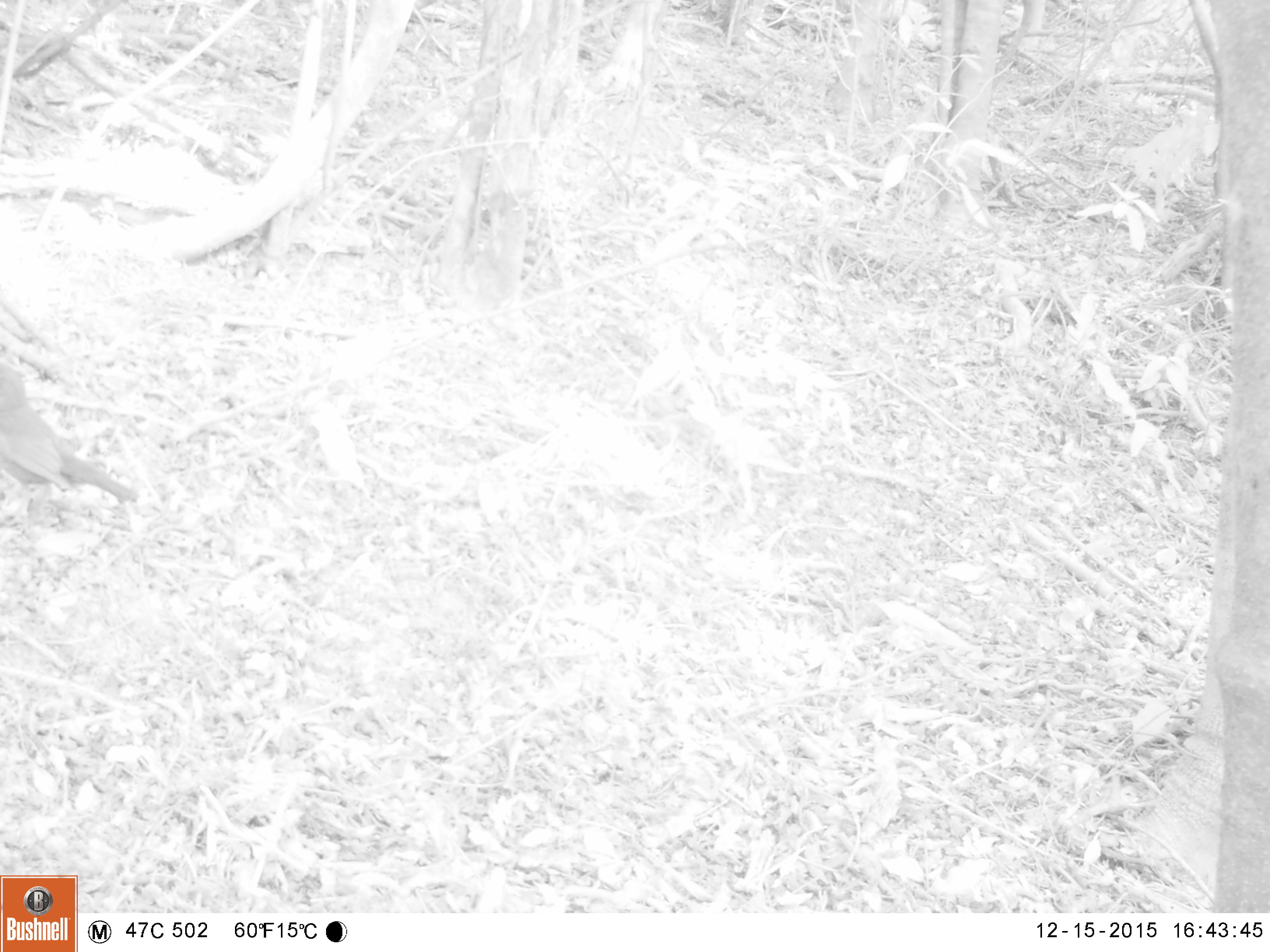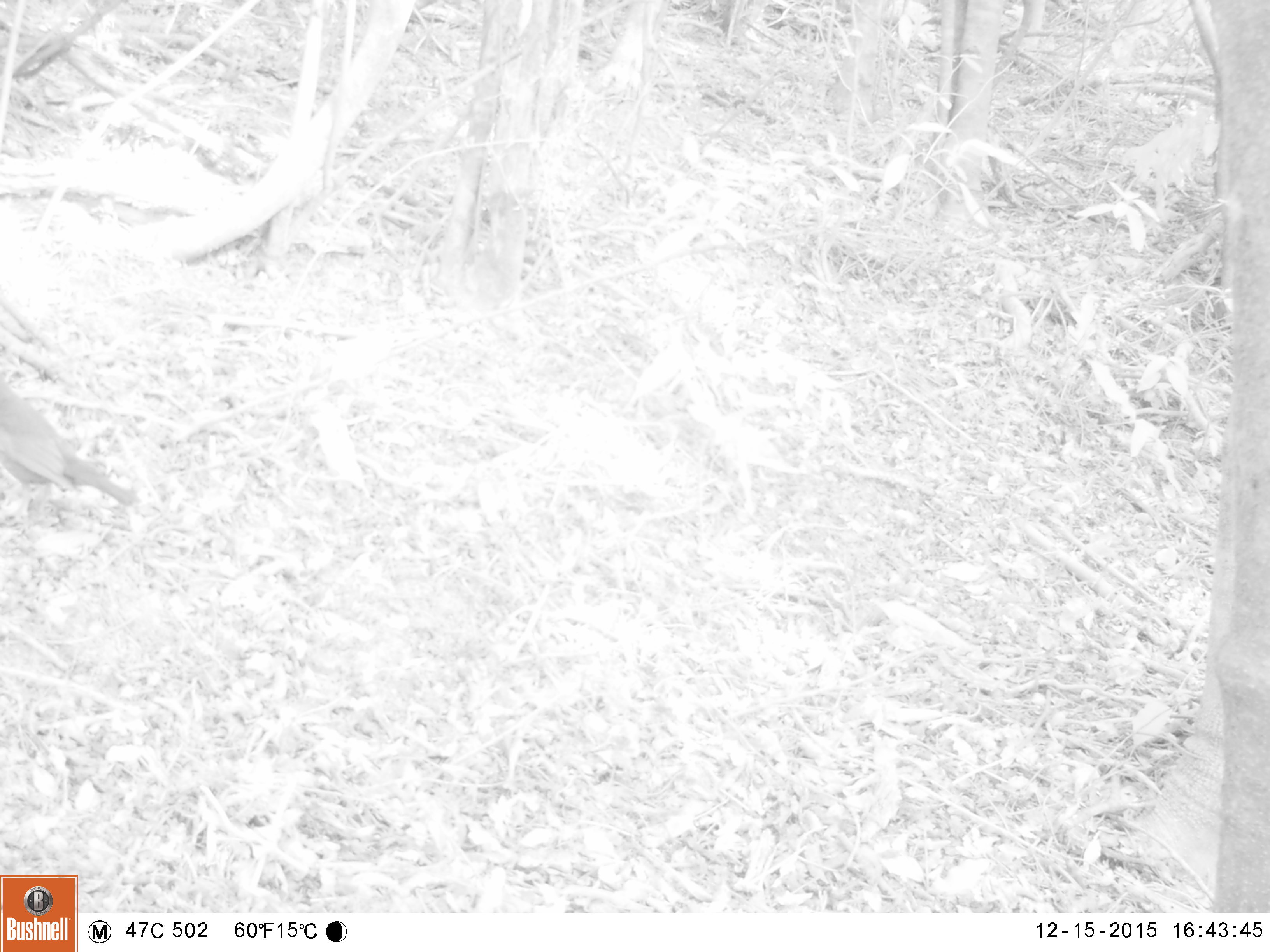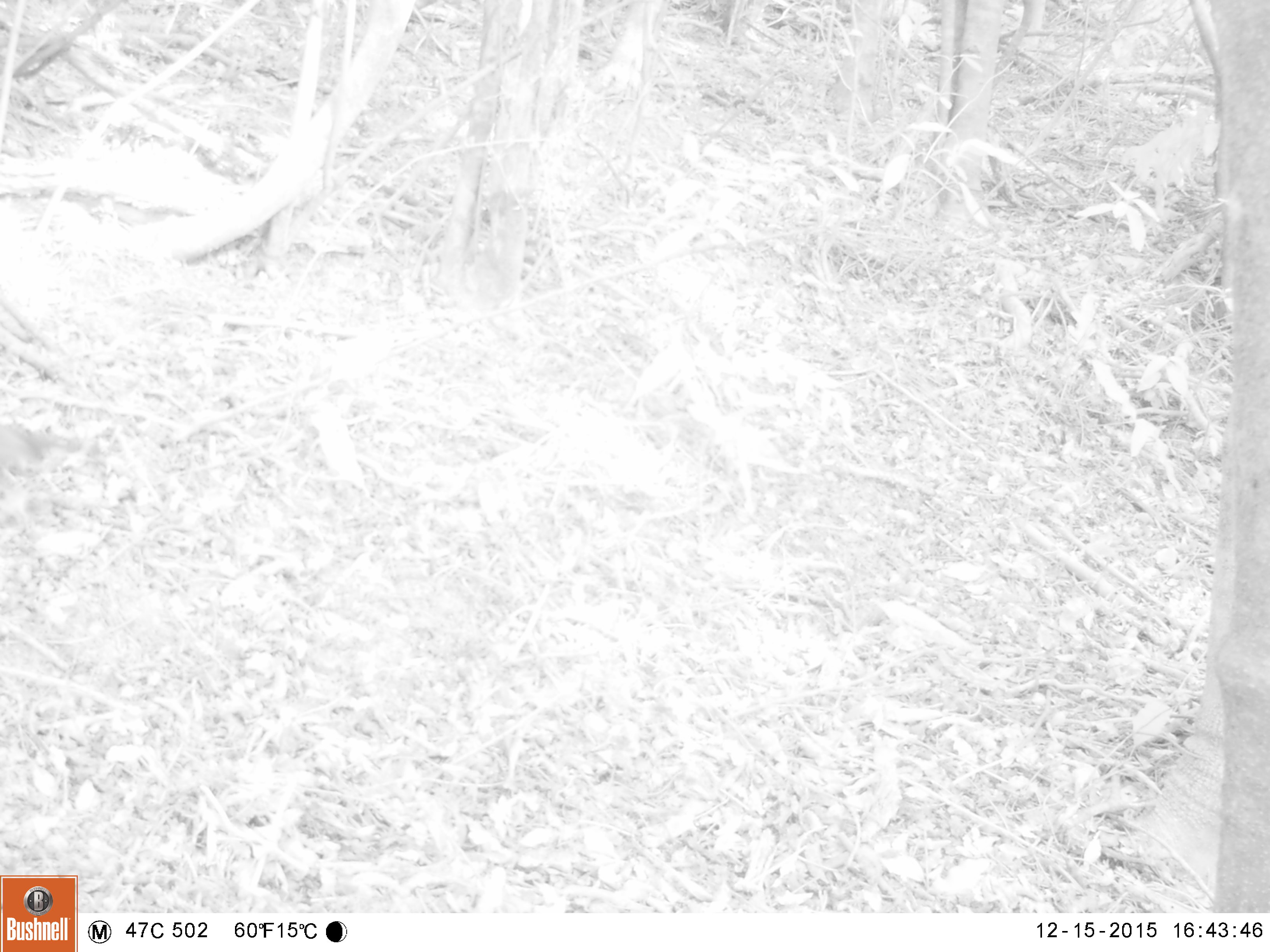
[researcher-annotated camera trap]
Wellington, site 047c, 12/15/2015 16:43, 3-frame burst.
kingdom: Animalia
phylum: Chordata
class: Aves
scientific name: Aves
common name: bird